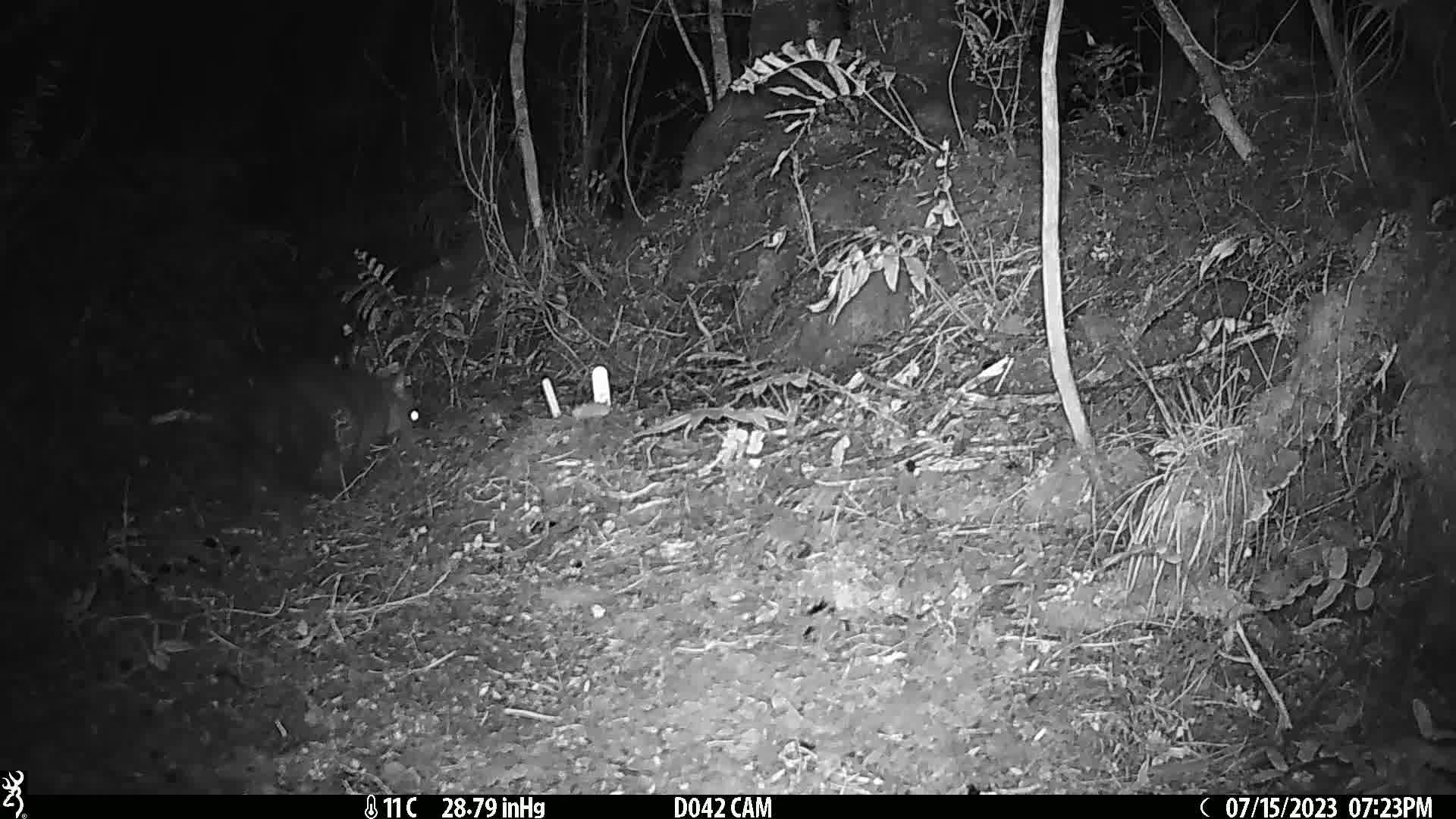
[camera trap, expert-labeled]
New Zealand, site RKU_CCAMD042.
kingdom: Animalia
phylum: Chordata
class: Mammalia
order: Diprotodontia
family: Phalangeridae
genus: Trichosurus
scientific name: Trichosurus vulpecula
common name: common brushtail possum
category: possum